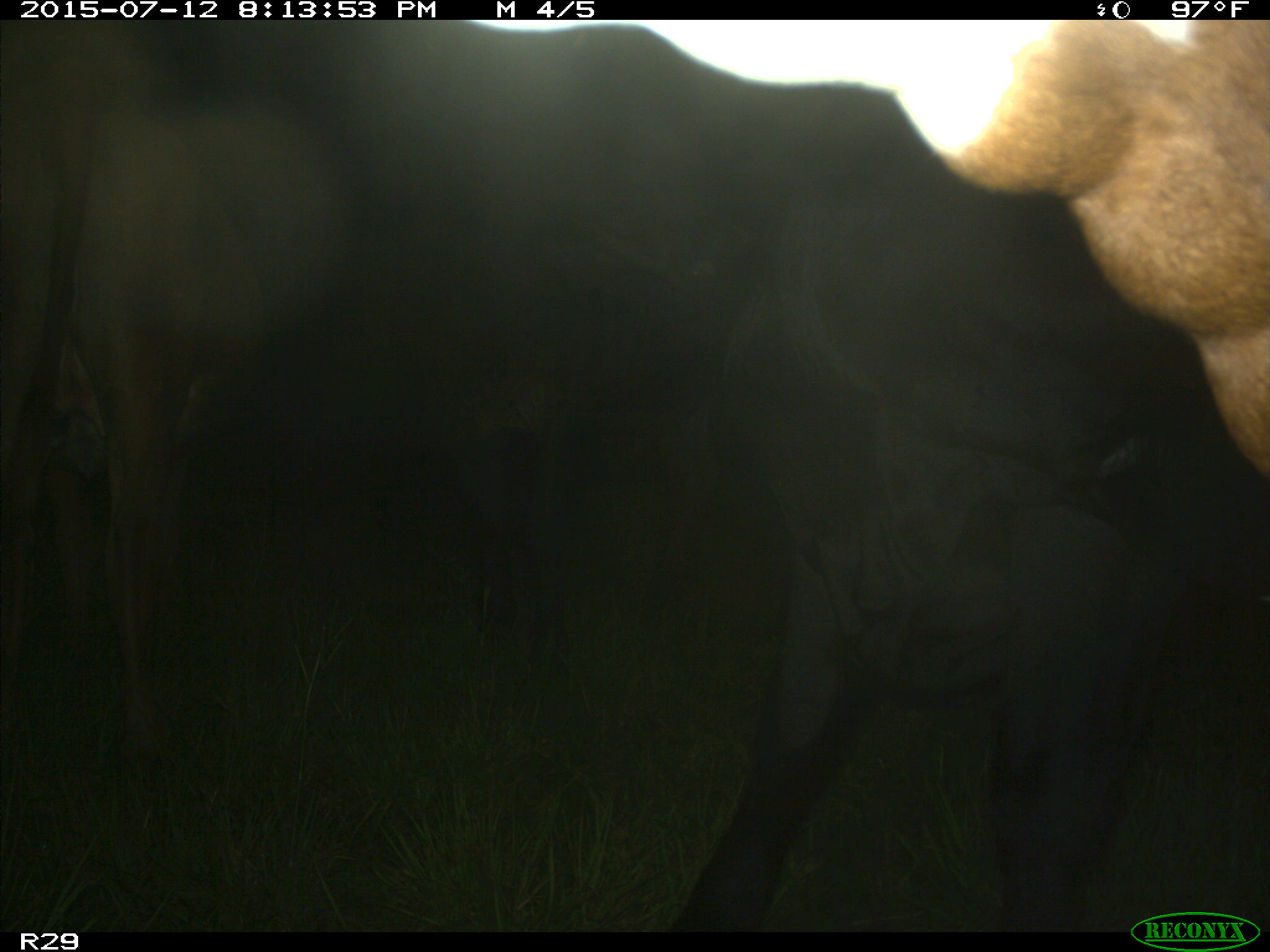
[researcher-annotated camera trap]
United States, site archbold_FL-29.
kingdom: Animalia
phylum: Chordata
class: Mammalia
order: Artiodactyla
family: Bovidae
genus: Bos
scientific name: Bos taurus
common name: domestic cow